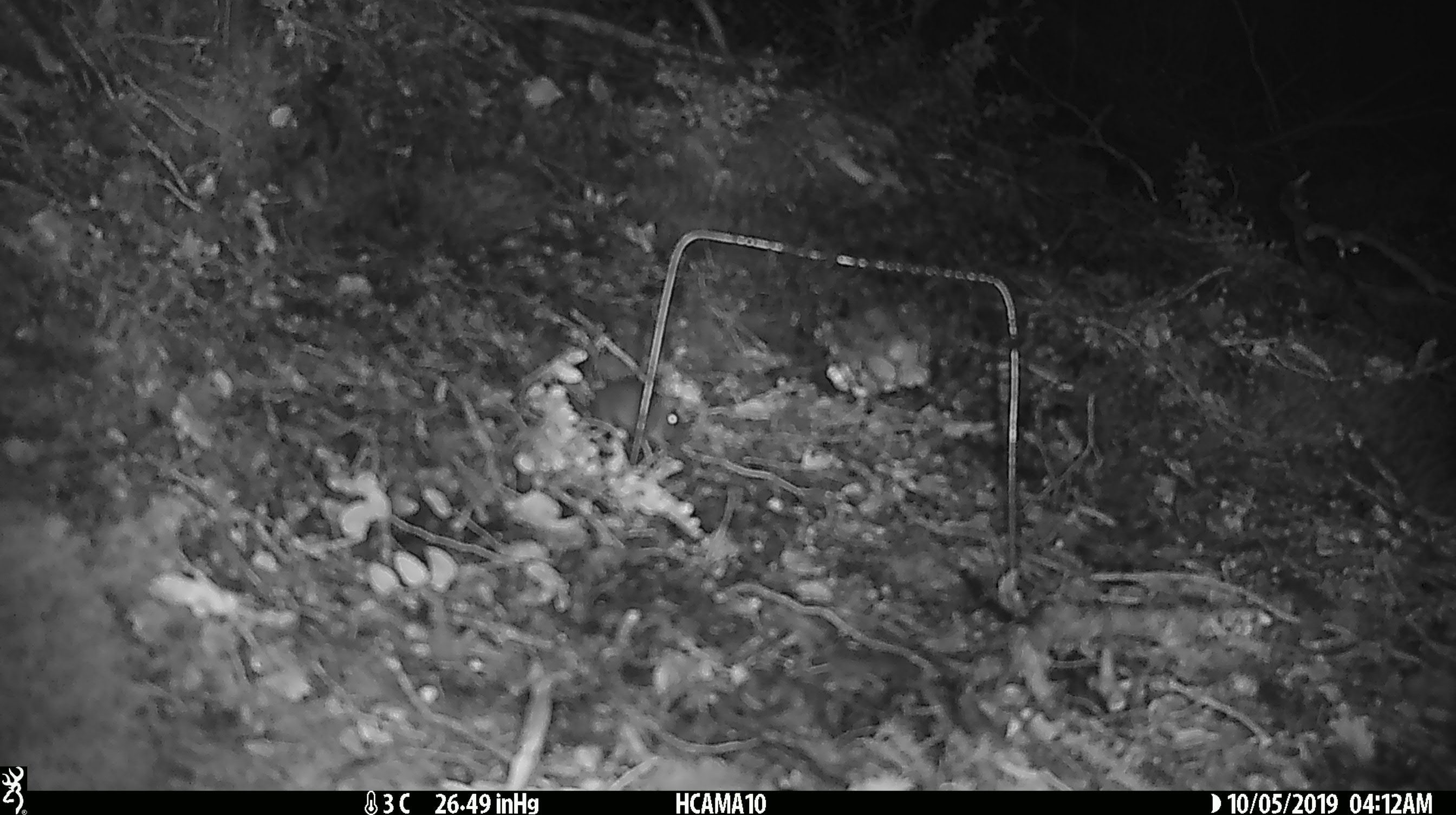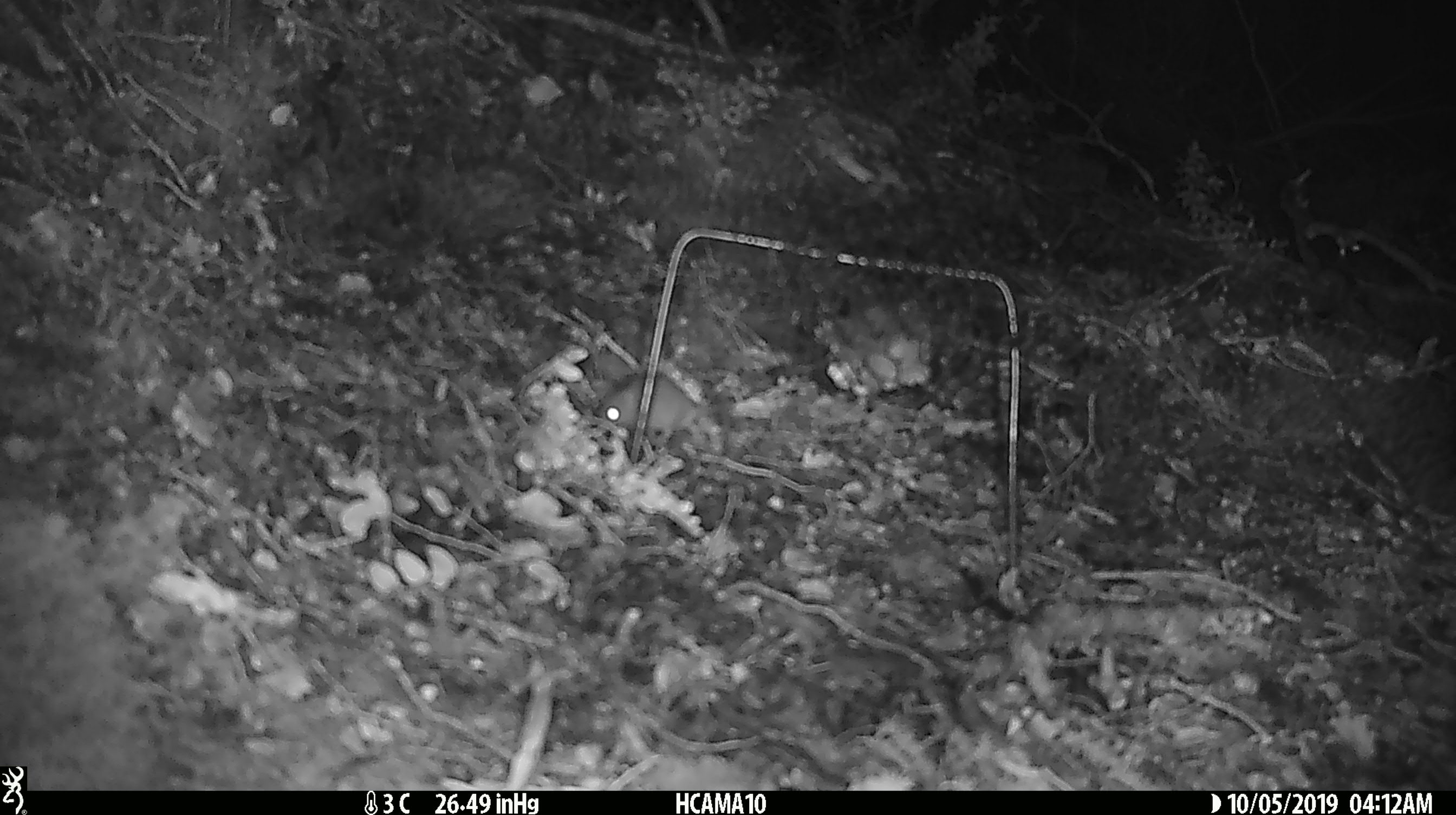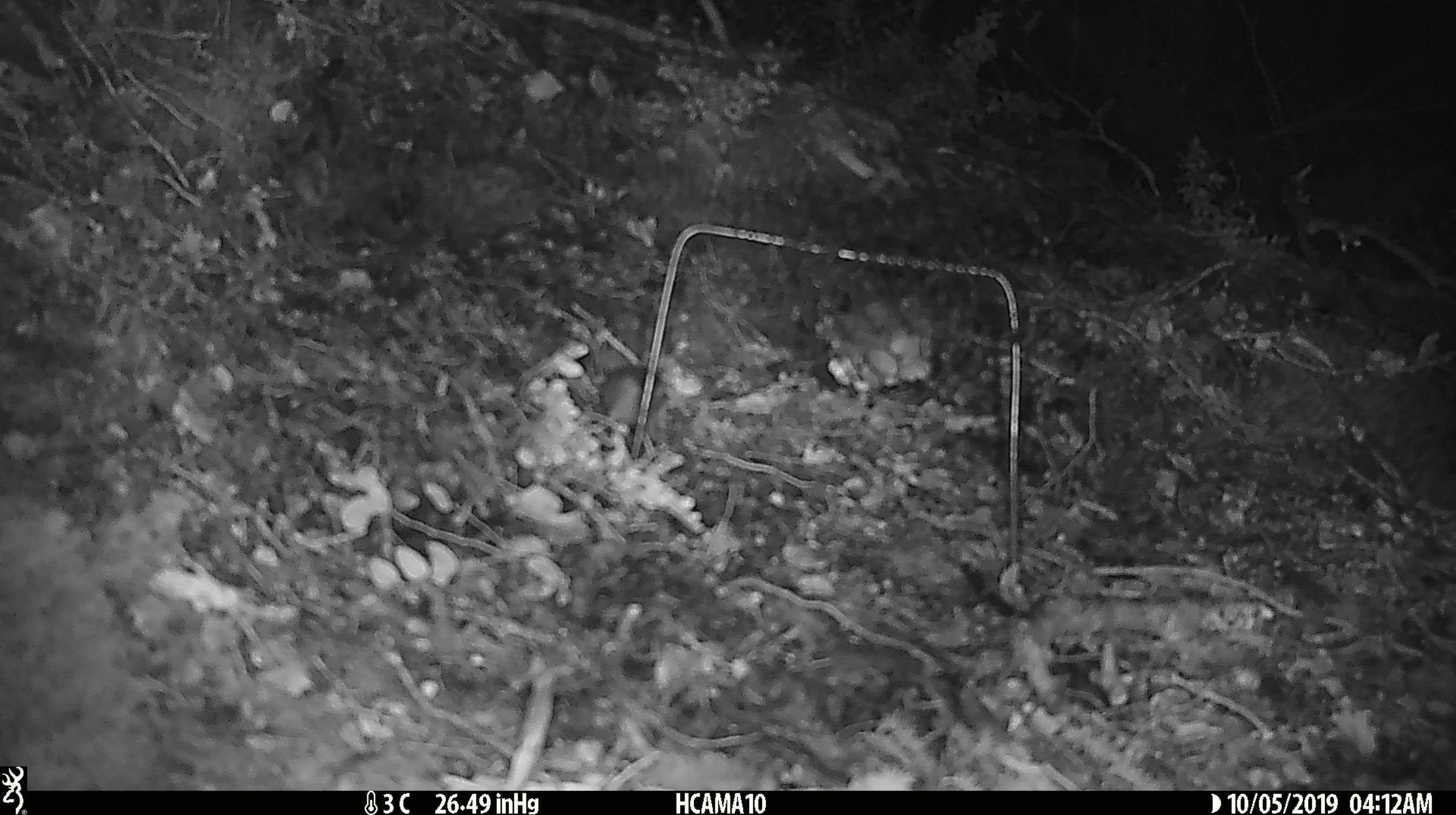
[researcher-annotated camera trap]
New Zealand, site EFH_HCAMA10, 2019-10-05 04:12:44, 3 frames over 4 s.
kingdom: Animalia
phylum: Chordata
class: Mammalia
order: Rodentia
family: Muridae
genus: Mus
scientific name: Mus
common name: mouse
Mouse (Mus).